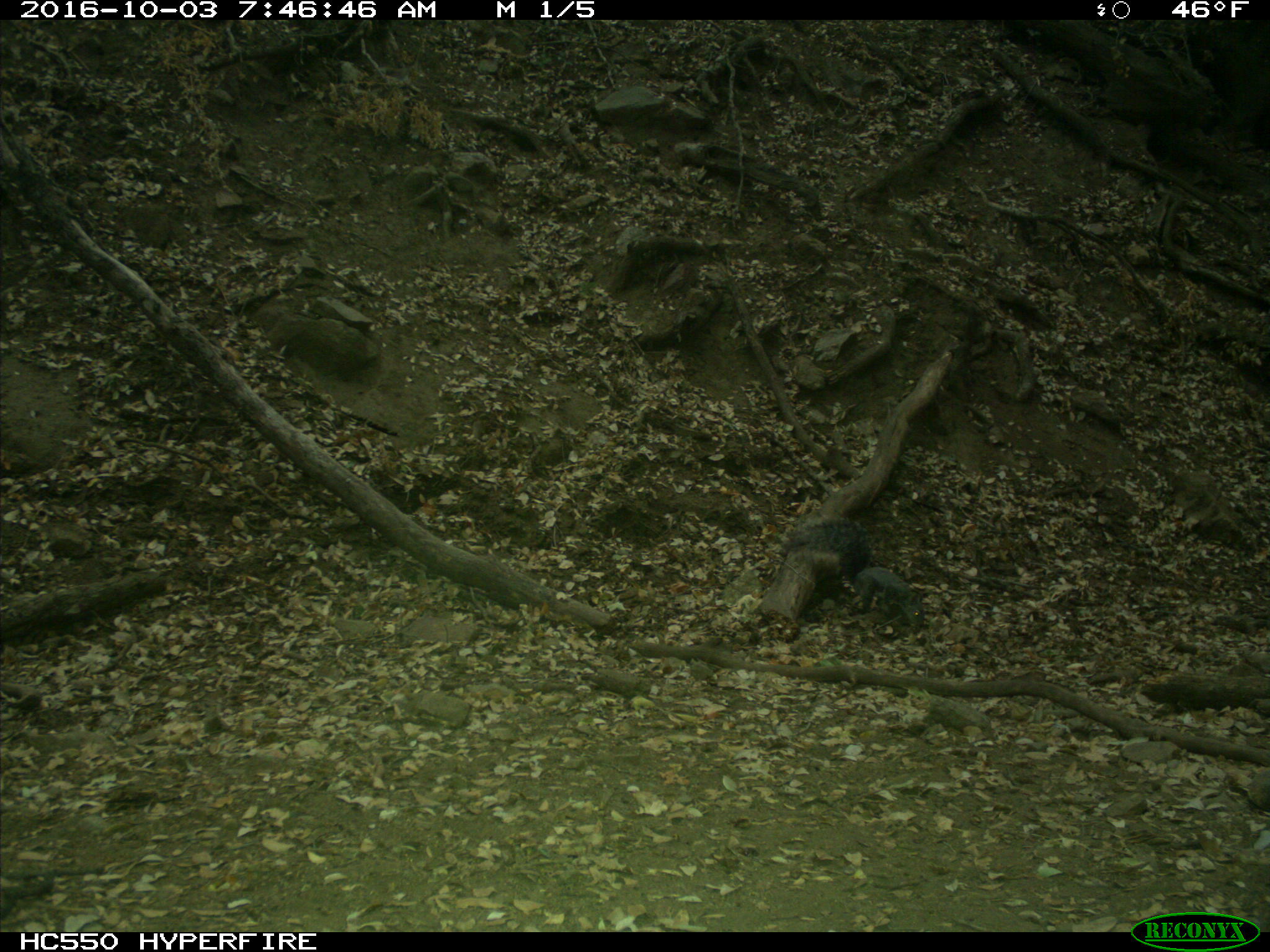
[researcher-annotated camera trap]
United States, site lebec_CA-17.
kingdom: Animalia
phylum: Chordata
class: Mammalia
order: Rodentia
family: Sciuridae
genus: Sciurus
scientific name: Sciurus carolinensis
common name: eastern gray squirrel